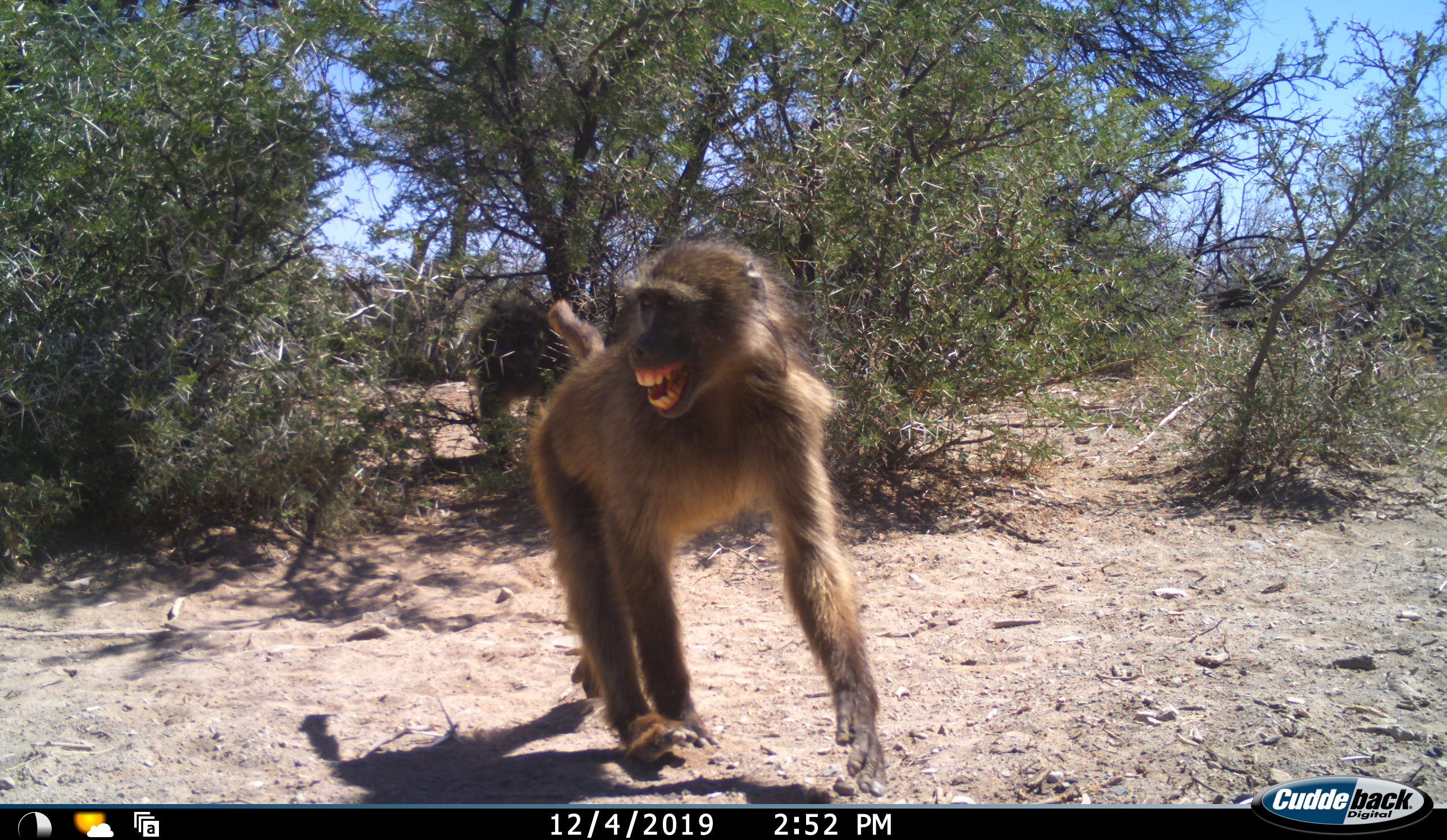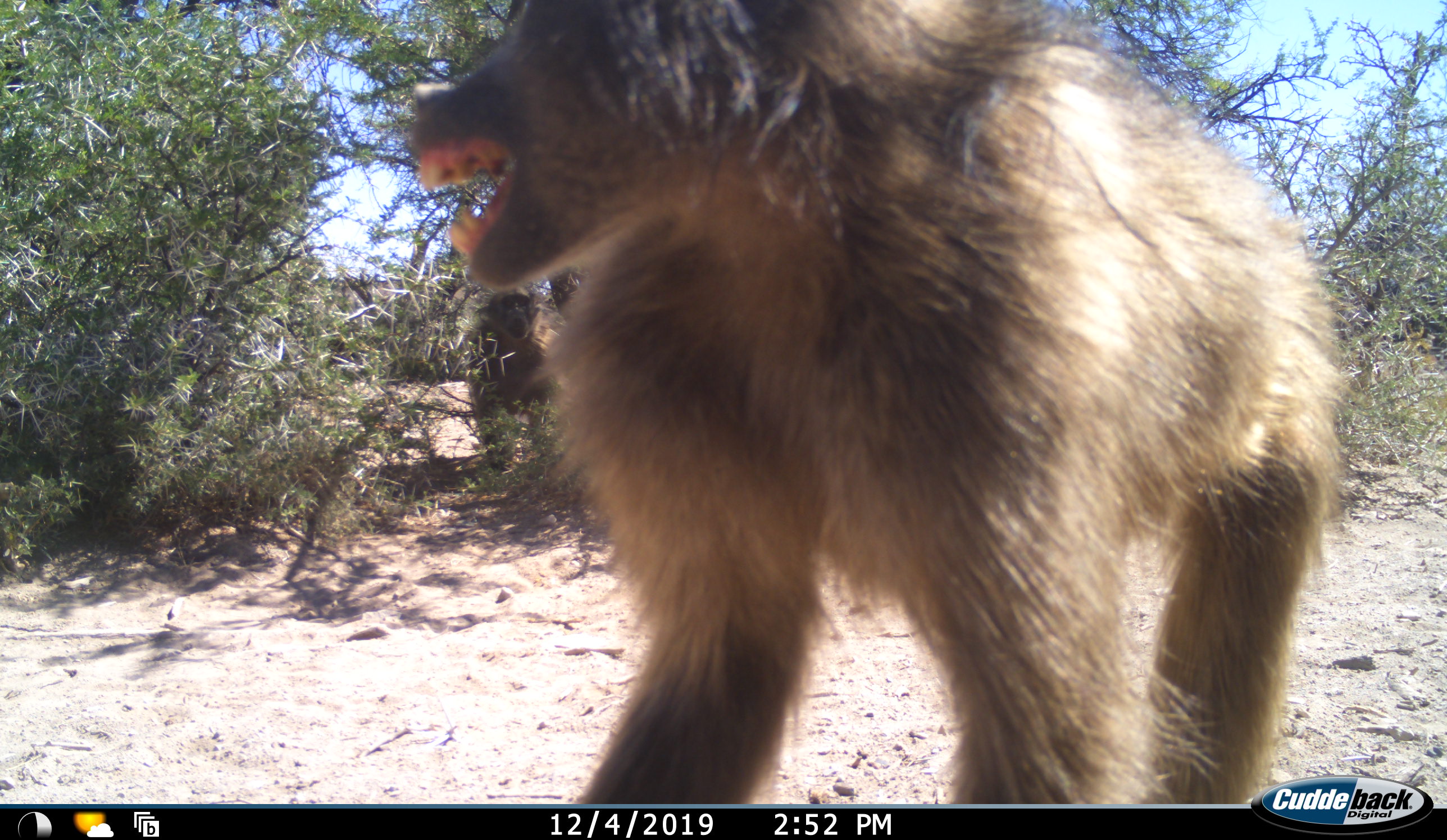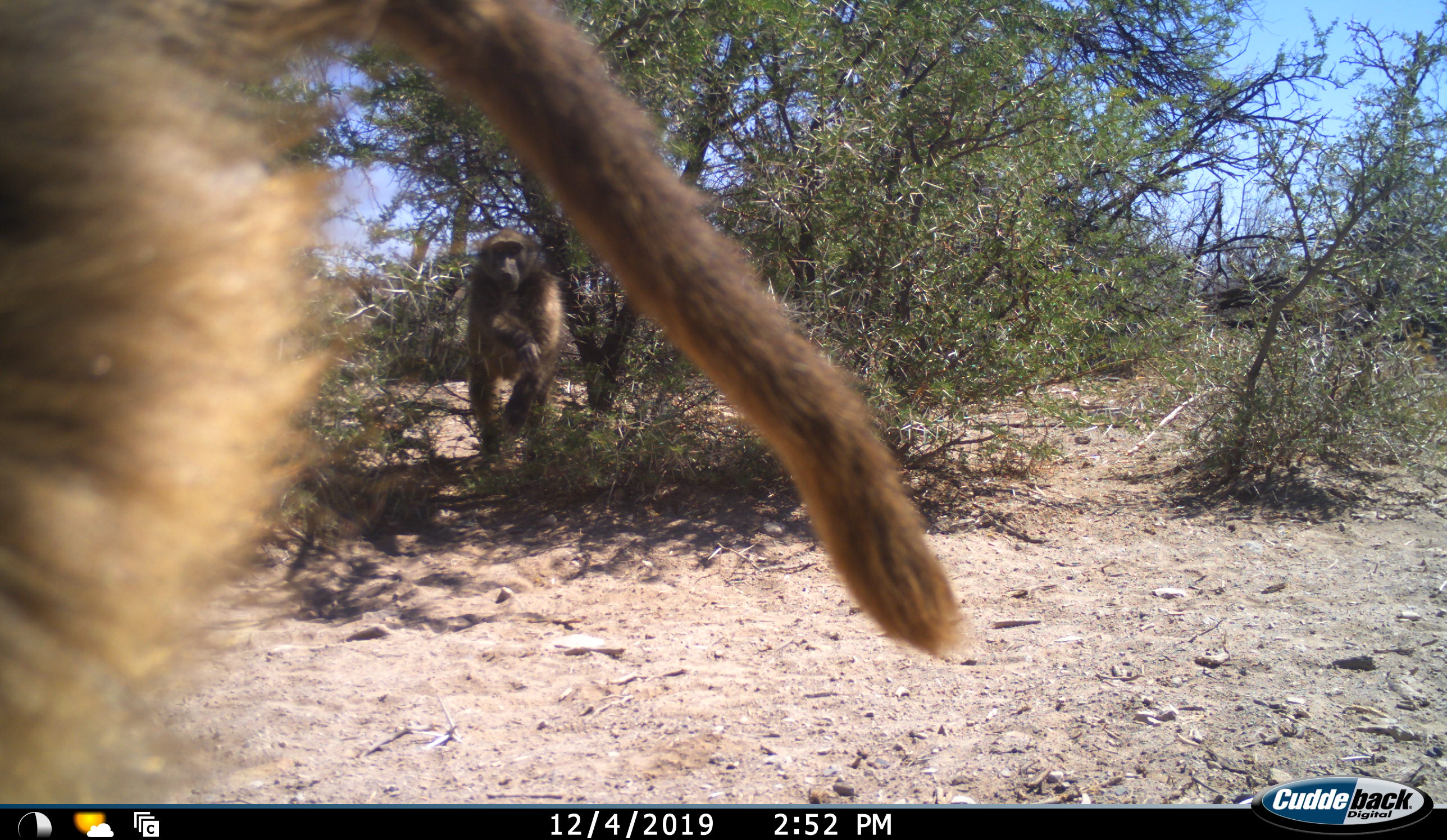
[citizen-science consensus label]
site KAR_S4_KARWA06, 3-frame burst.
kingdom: Animalia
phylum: Chordata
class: Mammalia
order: Primates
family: Cercopithecidae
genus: Papio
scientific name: Papio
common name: baboon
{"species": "baboon (Papio)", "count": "2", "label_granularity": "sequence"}